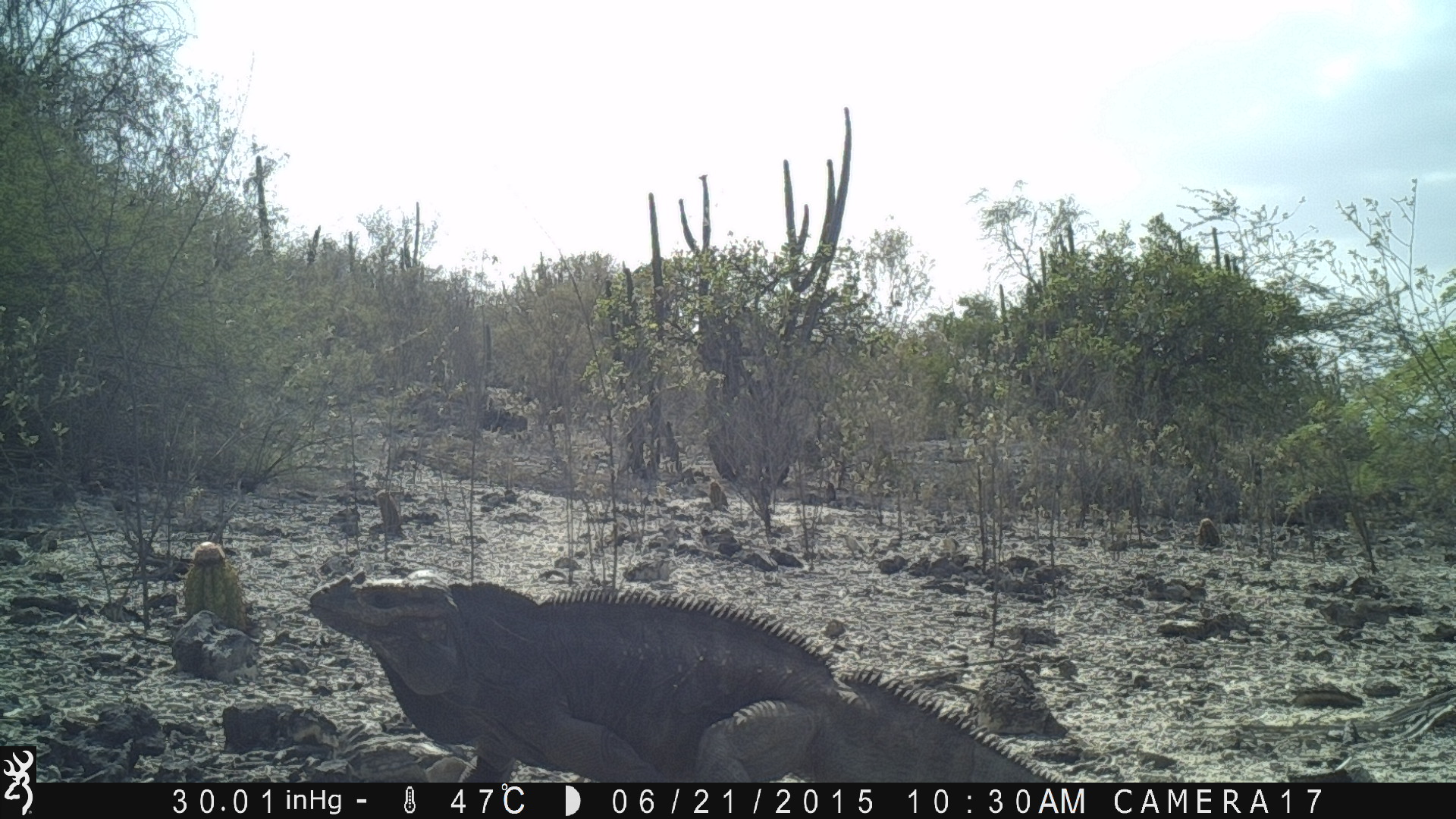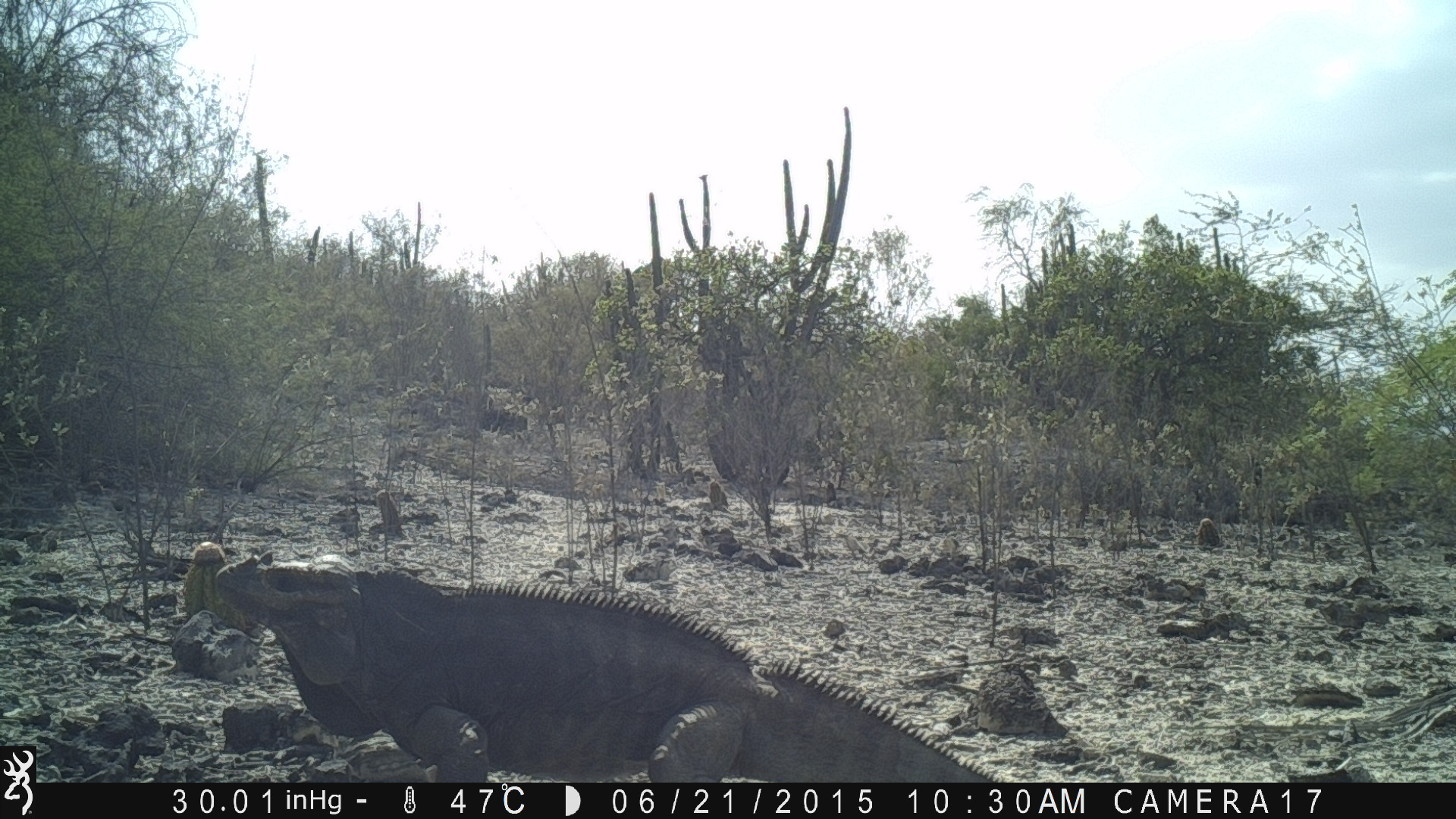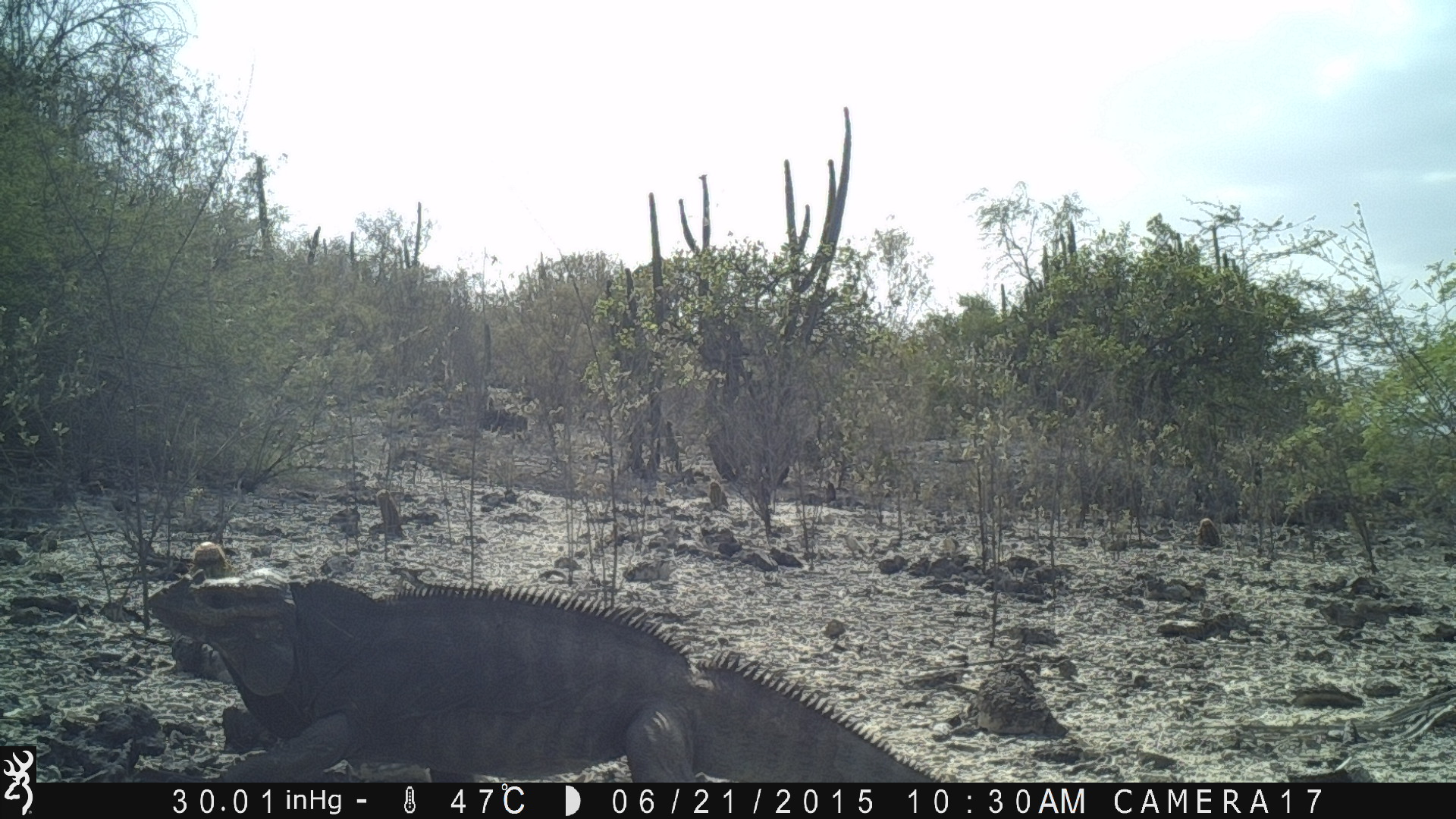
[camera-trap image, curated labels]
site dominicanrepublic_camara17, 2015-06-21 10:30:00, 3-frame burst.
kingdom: Animalia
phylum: Chordata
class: Reptilia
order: Squamata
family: Iguanidae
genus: Iguana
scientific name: Iguana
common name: typical iguanas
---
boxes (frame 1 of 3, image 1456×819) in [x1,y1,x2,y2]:
iguana: [306,566,1068,788]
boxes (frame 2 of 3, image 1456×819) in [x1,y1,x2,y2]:
iguana: [199,540,1011,786]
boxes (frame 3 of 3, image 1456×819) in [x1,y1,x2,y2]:
iguana: [145,565,952,786]